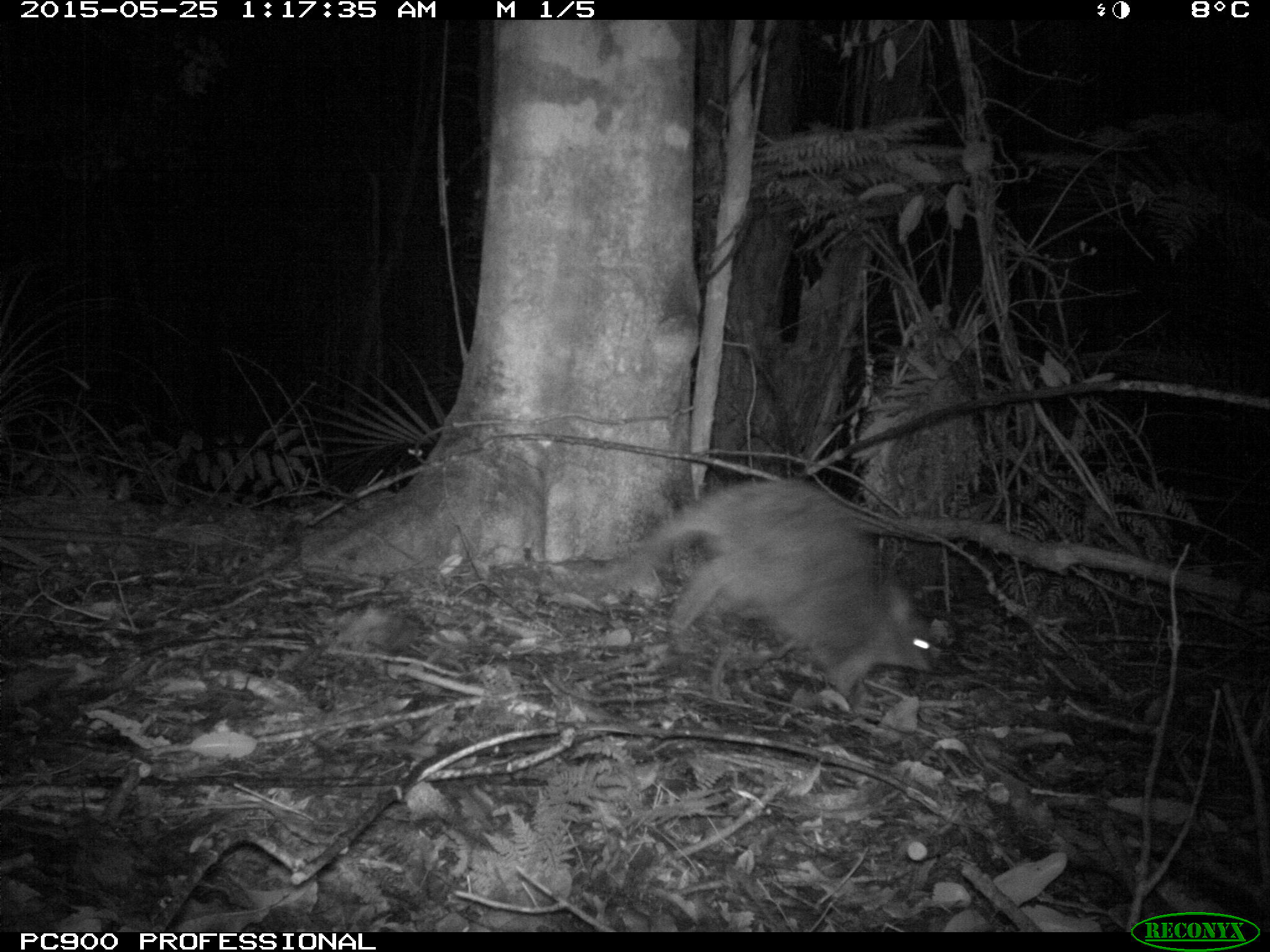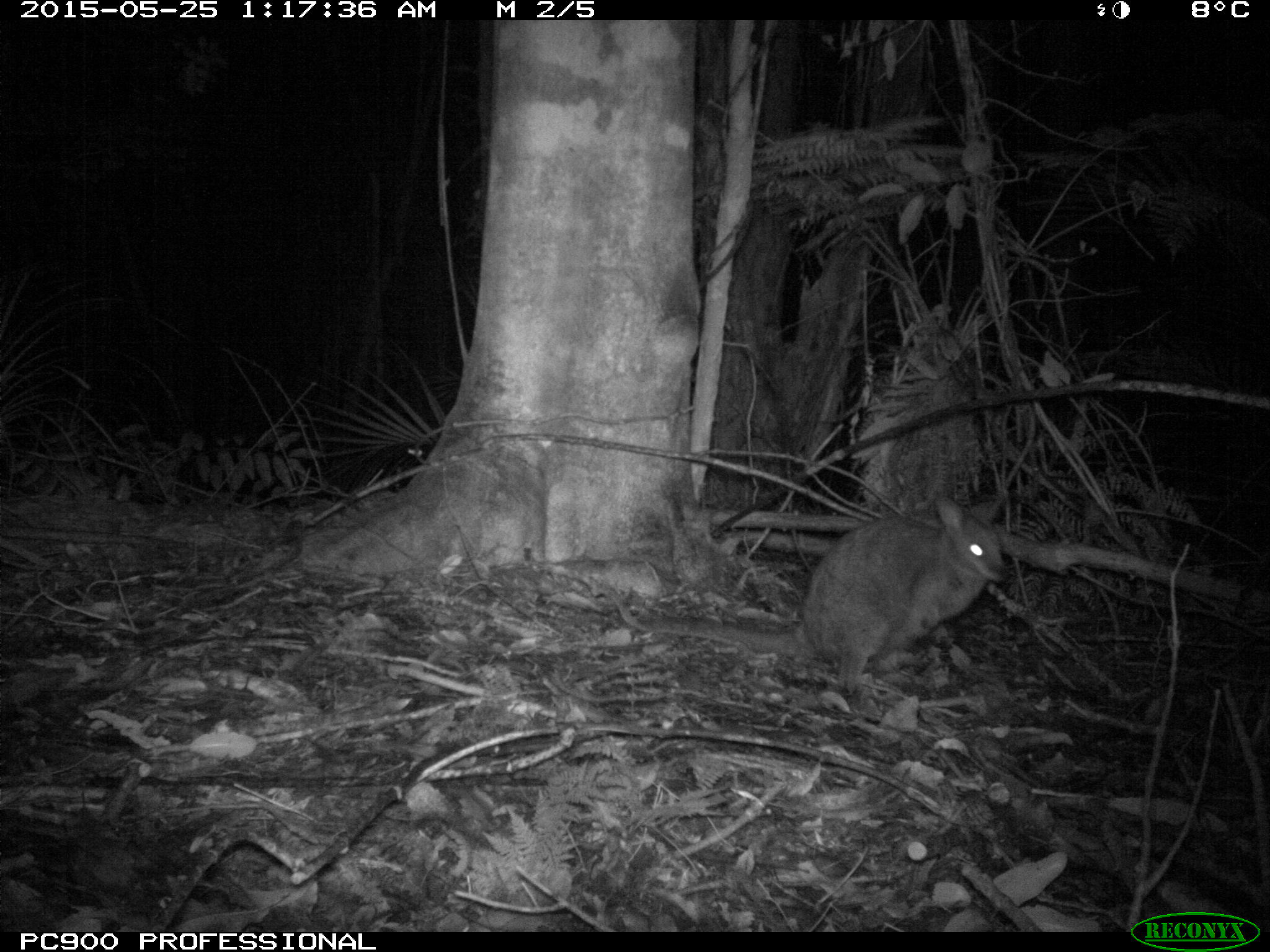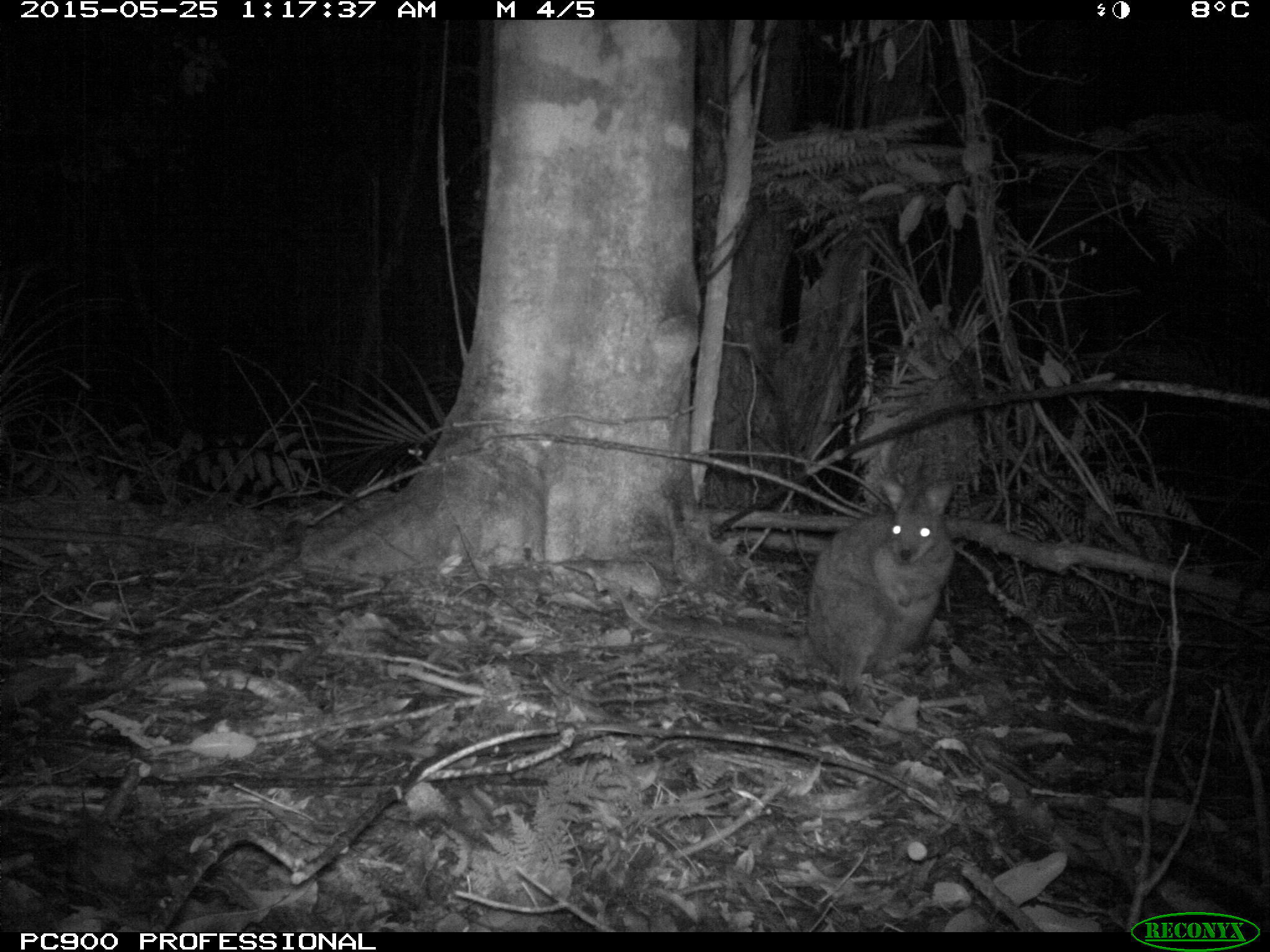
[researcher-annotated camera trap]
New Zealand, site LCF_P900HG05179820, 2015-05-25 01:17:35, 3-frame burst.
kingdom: Animalia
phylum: Chordata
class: Mammalia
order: Diprotodontia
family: Macropodidae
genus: Notamacropus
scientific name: Notamacropus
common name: wallaby